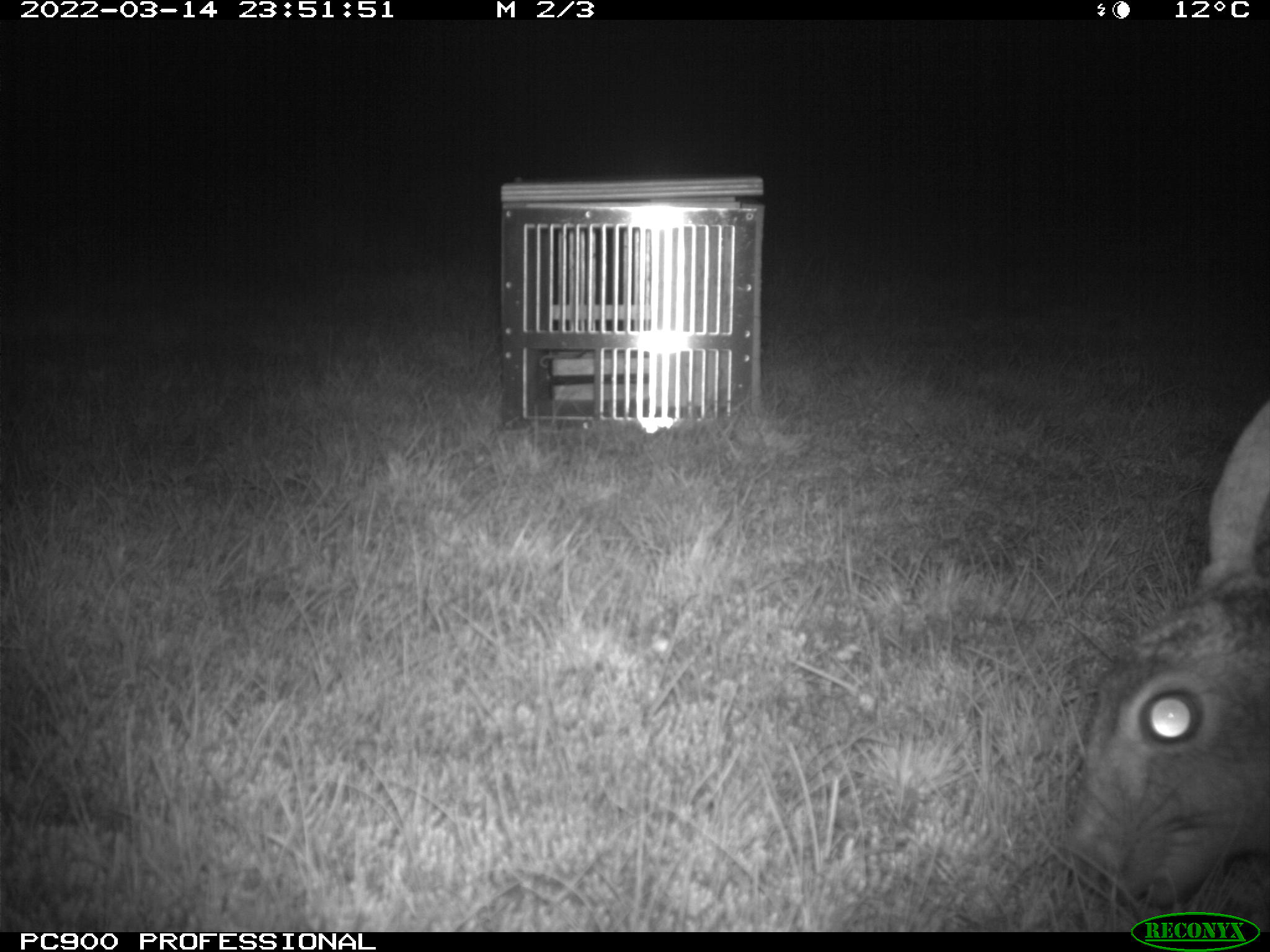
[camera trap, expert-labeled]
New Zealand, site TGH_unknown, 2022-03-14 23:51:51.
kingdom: Animalia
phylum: Chordata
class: Mammalia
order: Lagomorpha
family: Leporidae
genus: Lepus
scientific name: Lepus europaeus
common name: brown hare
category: hare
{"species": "hare (brown hare) (Lepus europaeus)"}